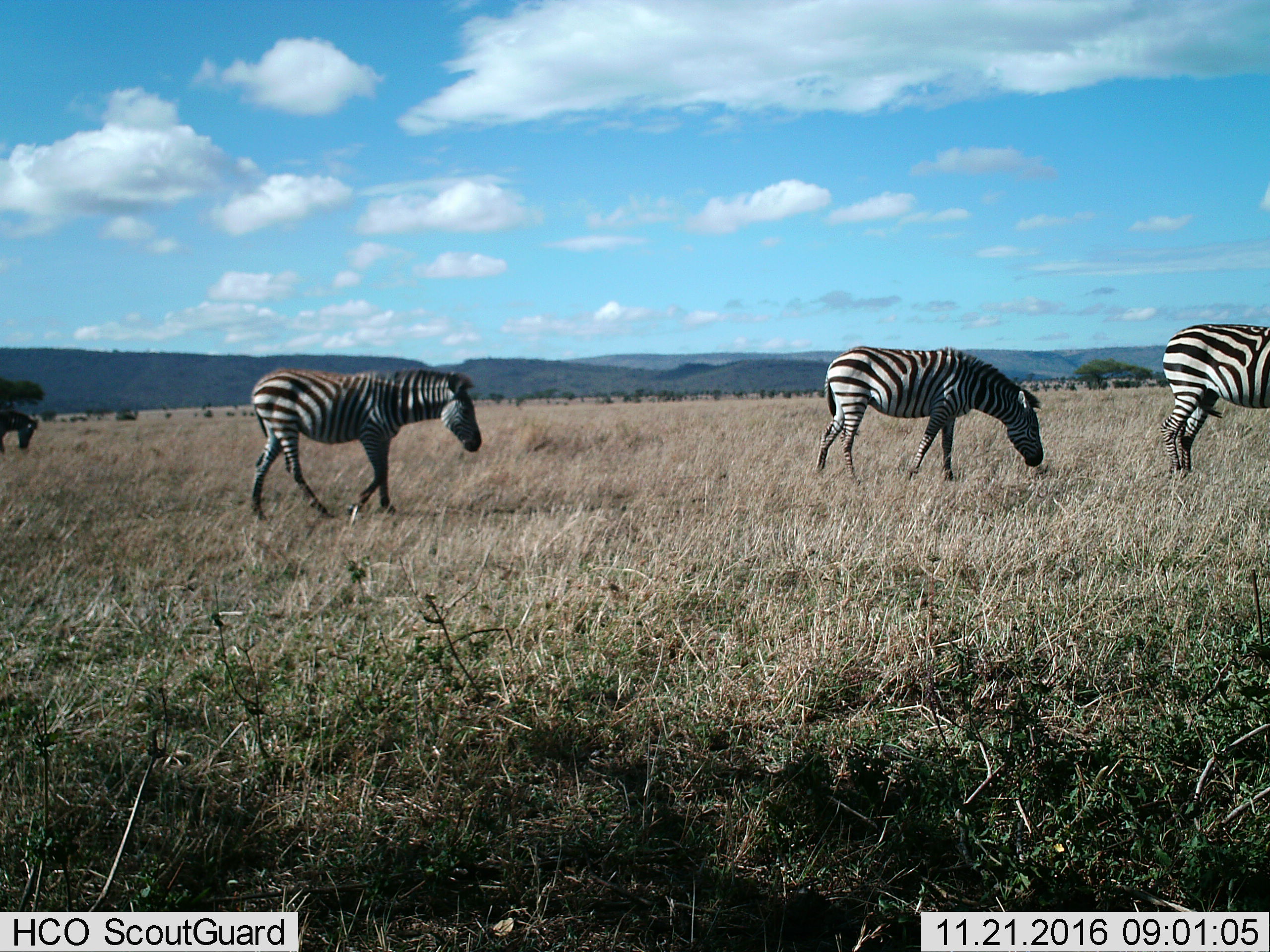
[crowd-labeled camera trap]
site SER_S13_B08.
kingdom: Animalia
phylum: Chordata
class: Mammalia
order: Perissodactyla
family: Equidae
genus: Equus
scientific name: Equus quagga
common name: plains zebra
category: zebraplains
Zebraplains (plains zebra) (Equus quagga), count 4. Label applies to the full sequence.